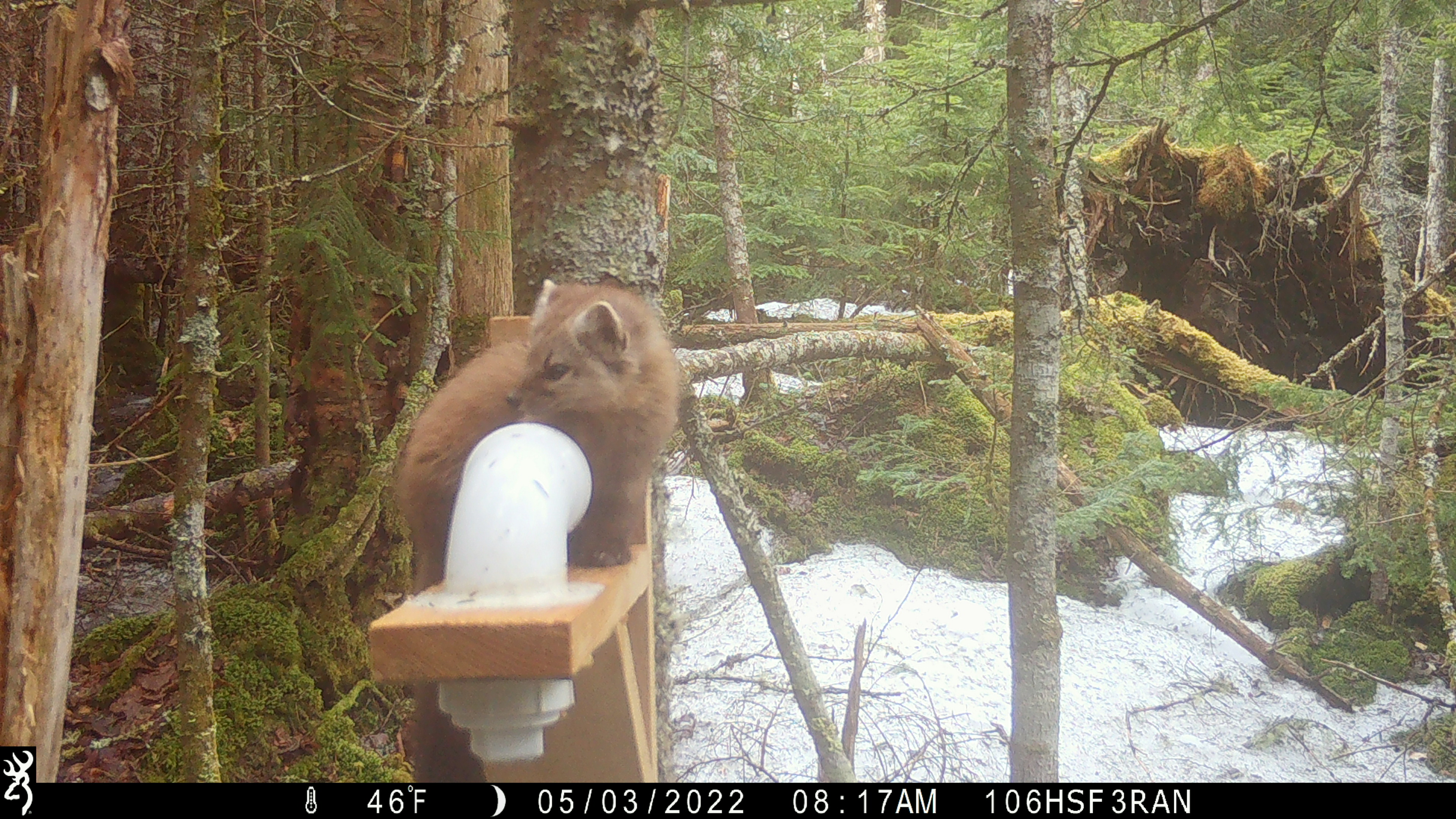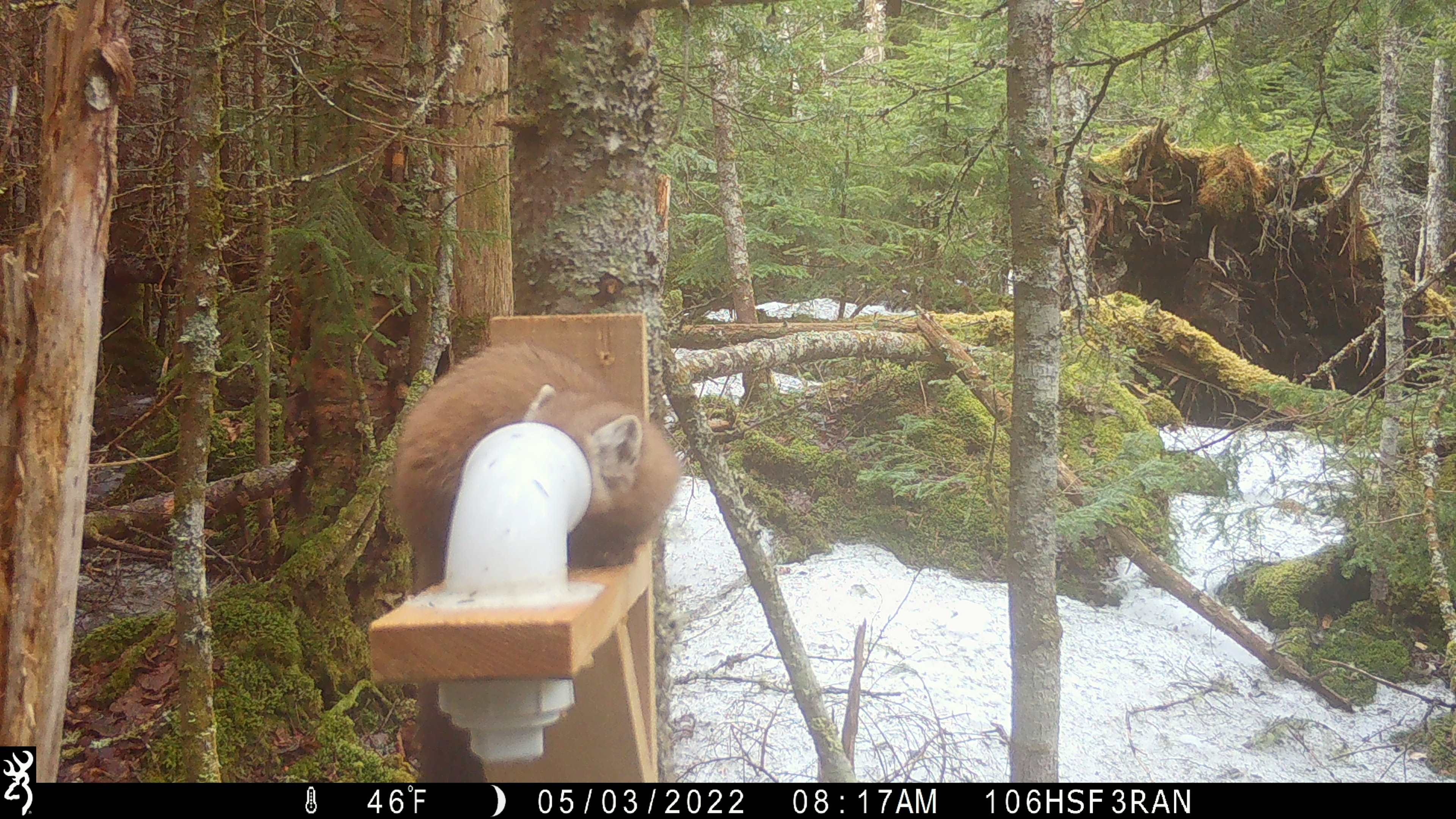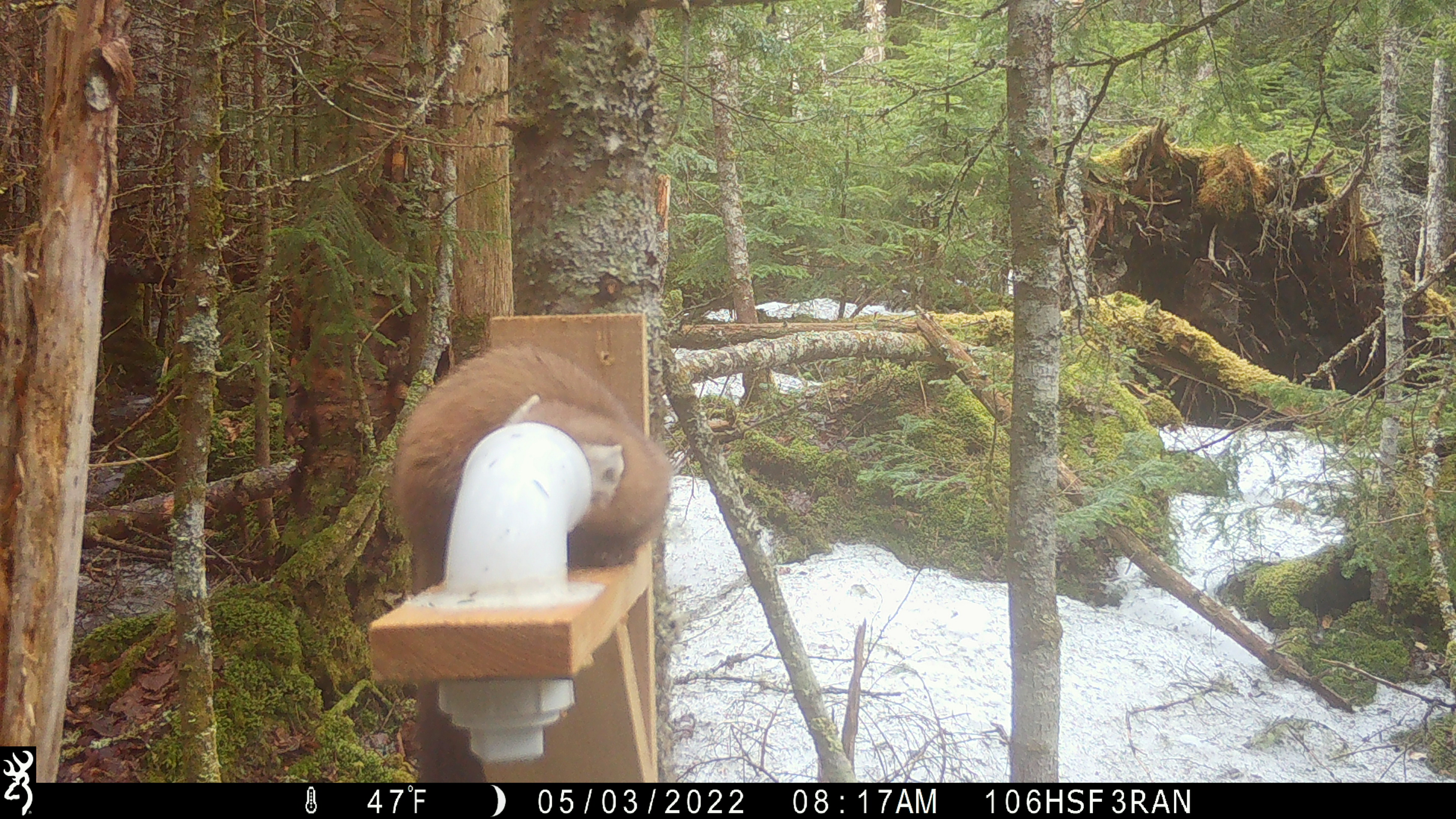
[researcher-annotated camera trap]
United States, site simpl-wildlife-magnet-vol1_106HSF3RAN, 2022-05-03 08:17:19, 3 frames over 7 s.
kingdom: Animalia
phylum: Chordata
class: Mammalia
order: Carnivora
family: Mustelidae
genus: Martes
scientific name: Martes americana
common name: american marten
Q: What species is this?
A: American marten (Martes americana).